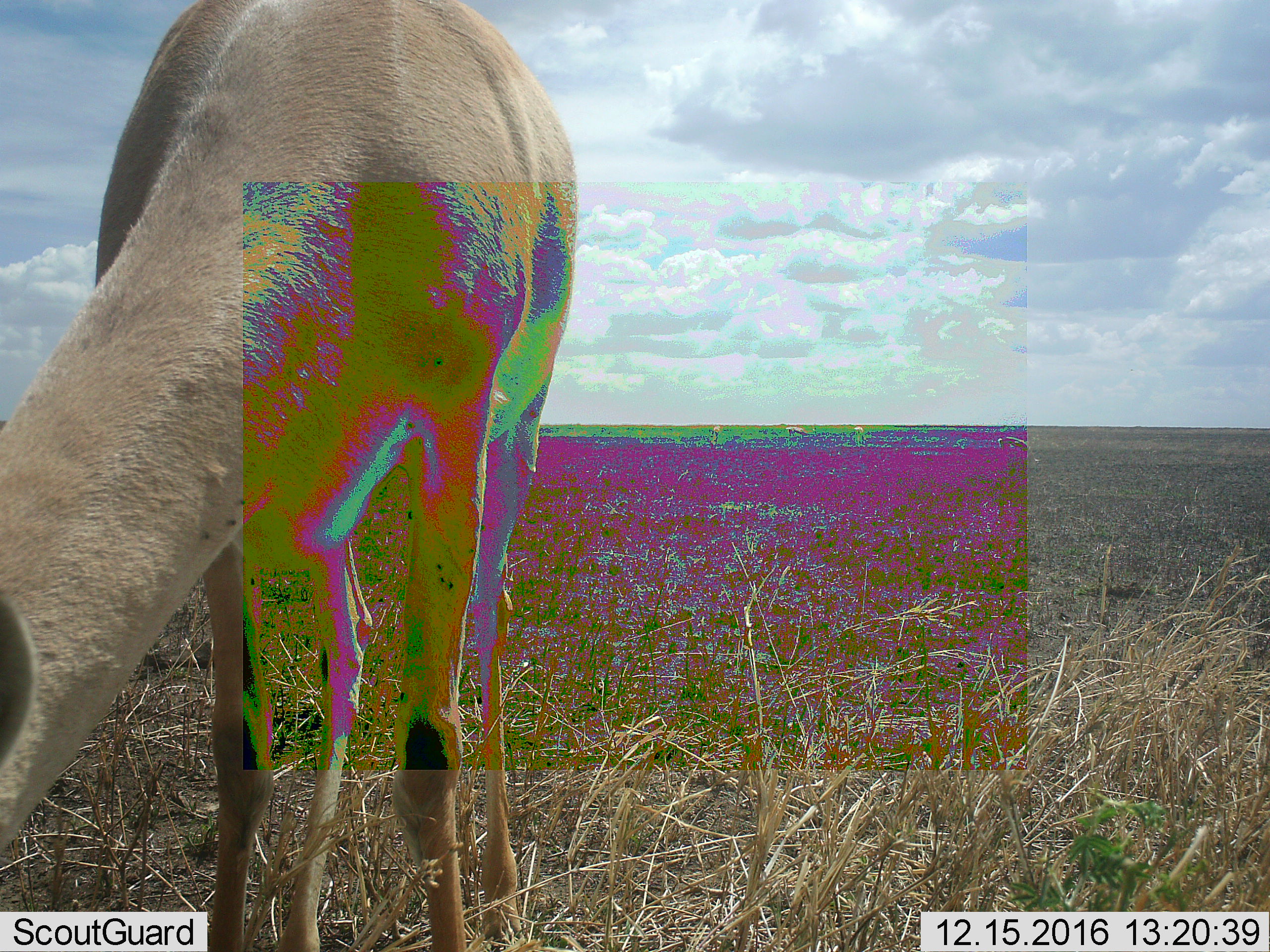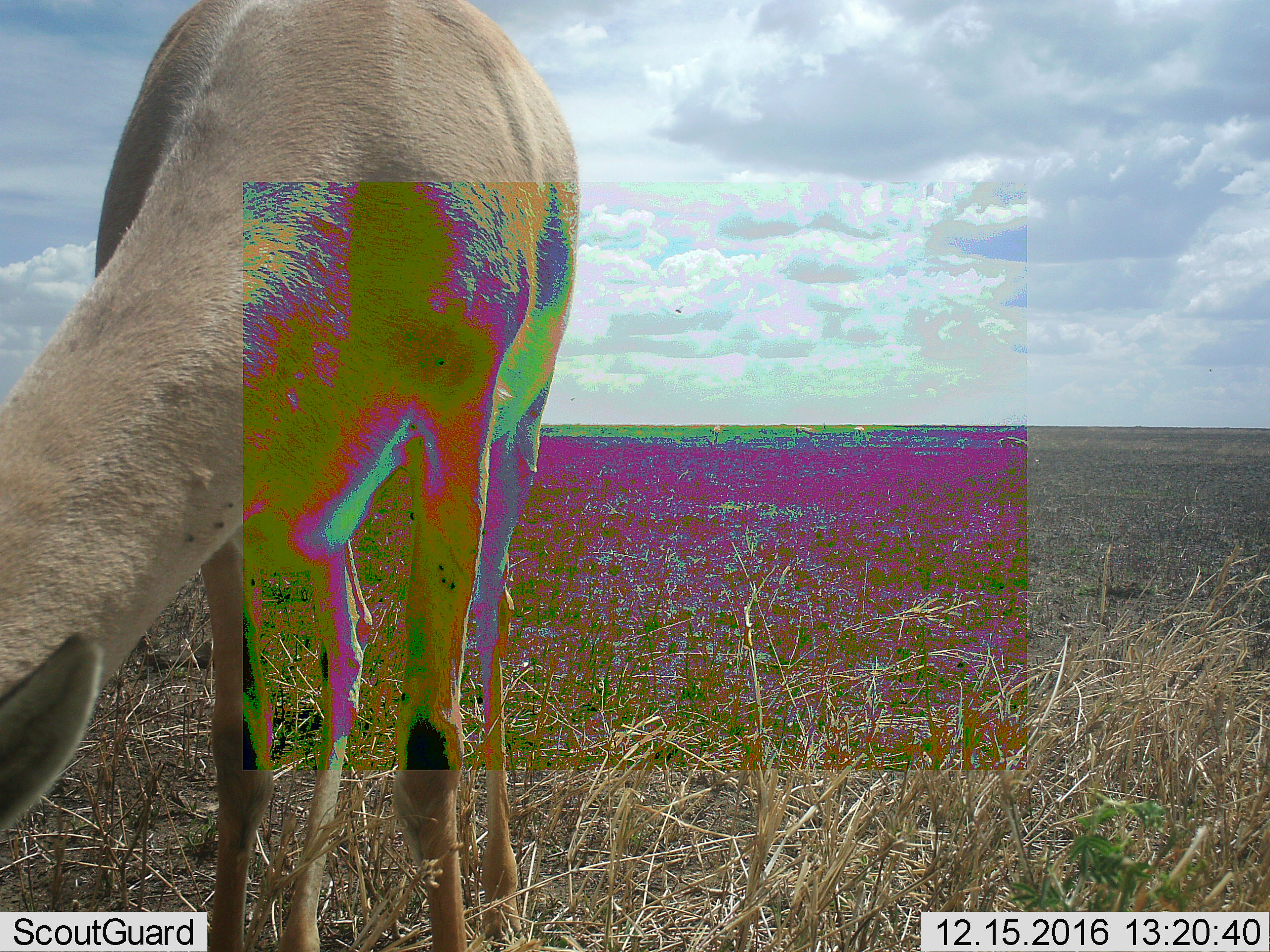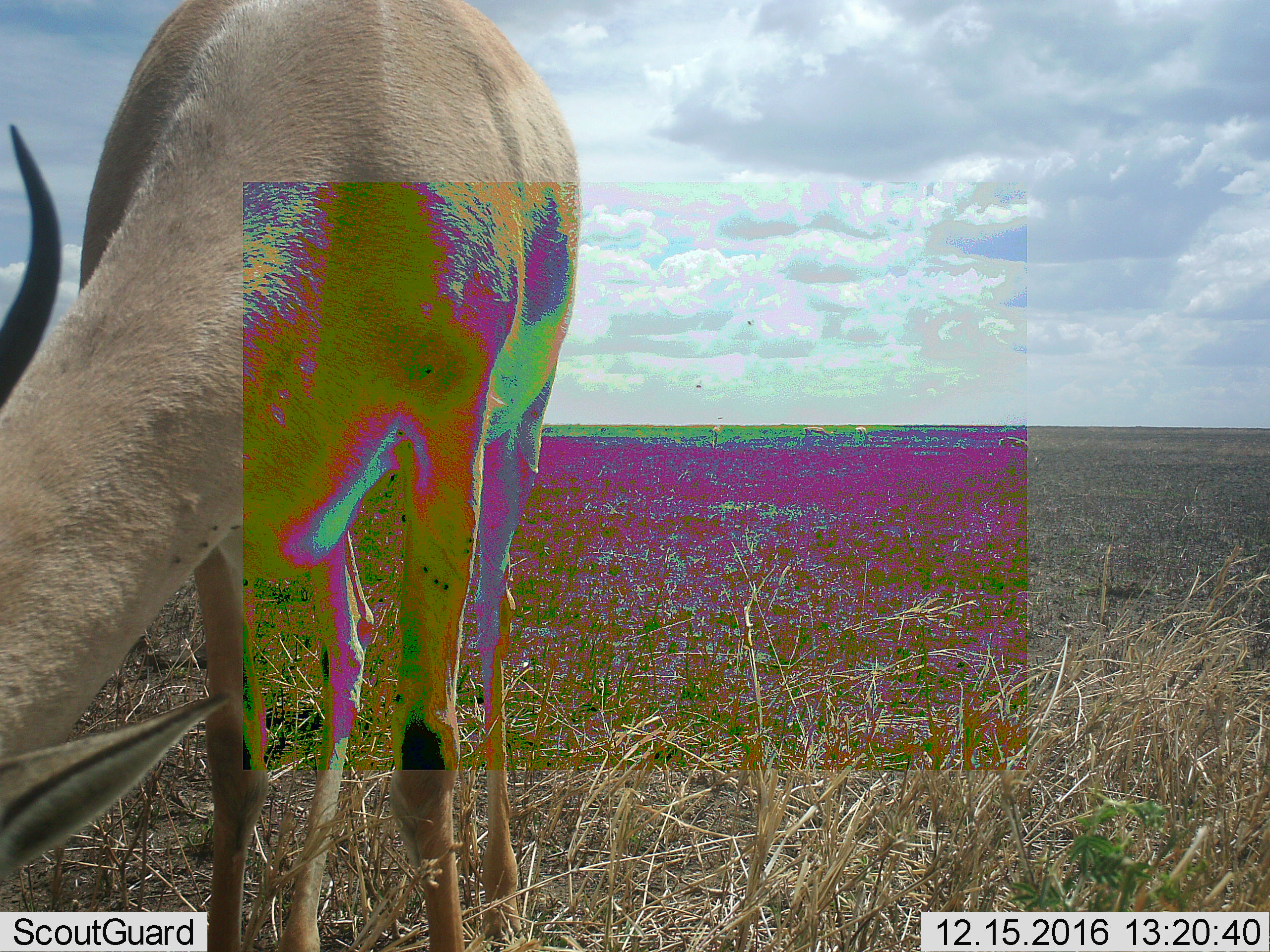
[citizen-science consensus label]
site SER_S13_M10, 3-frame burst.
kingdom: Animalia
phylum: Chordata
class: Mammalia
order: Artiodactyla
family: Bovidae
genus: Nanger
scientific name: Nanger granti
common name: grant's gazelle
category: gazellegrants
Gazellegrants (grant's gazelle) (Nanger granti), count 1. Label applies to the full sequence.